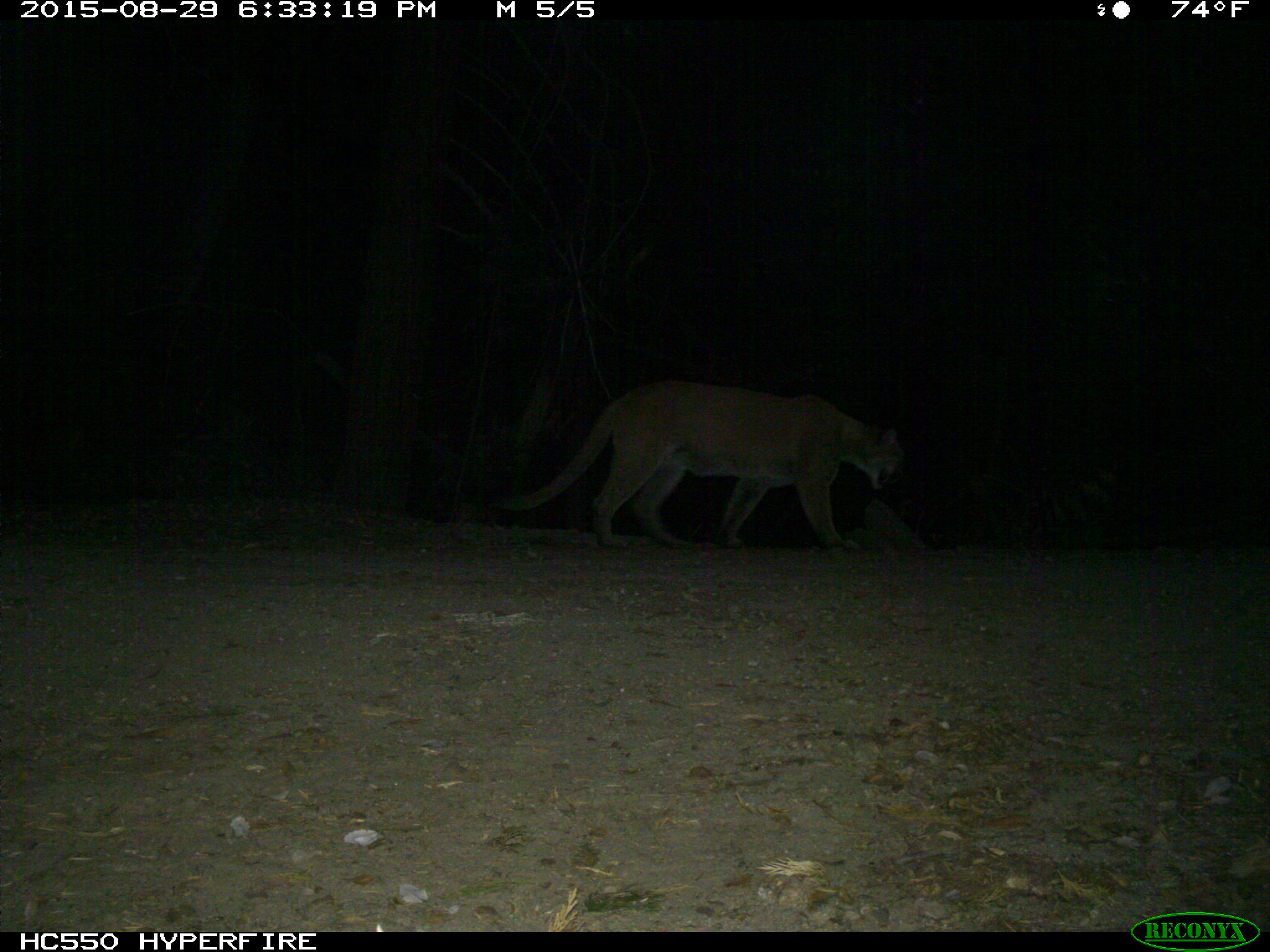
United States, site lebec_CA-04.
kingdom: Animalia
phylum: Chordata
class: Mammalia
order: Carnivora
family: Felidae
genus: Puma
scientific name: Puma concolor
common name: mountain lion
Puma concolor (mountain lion).